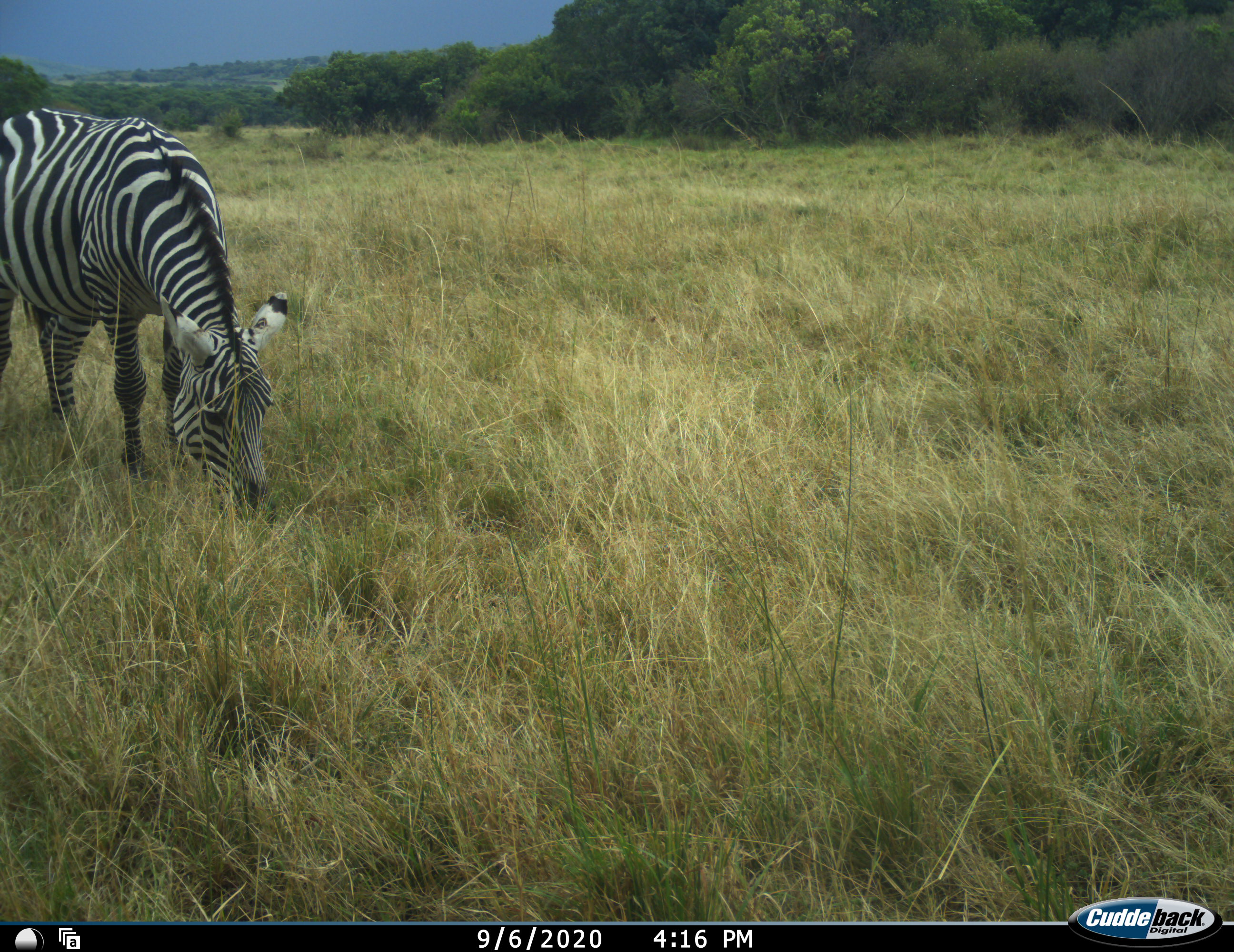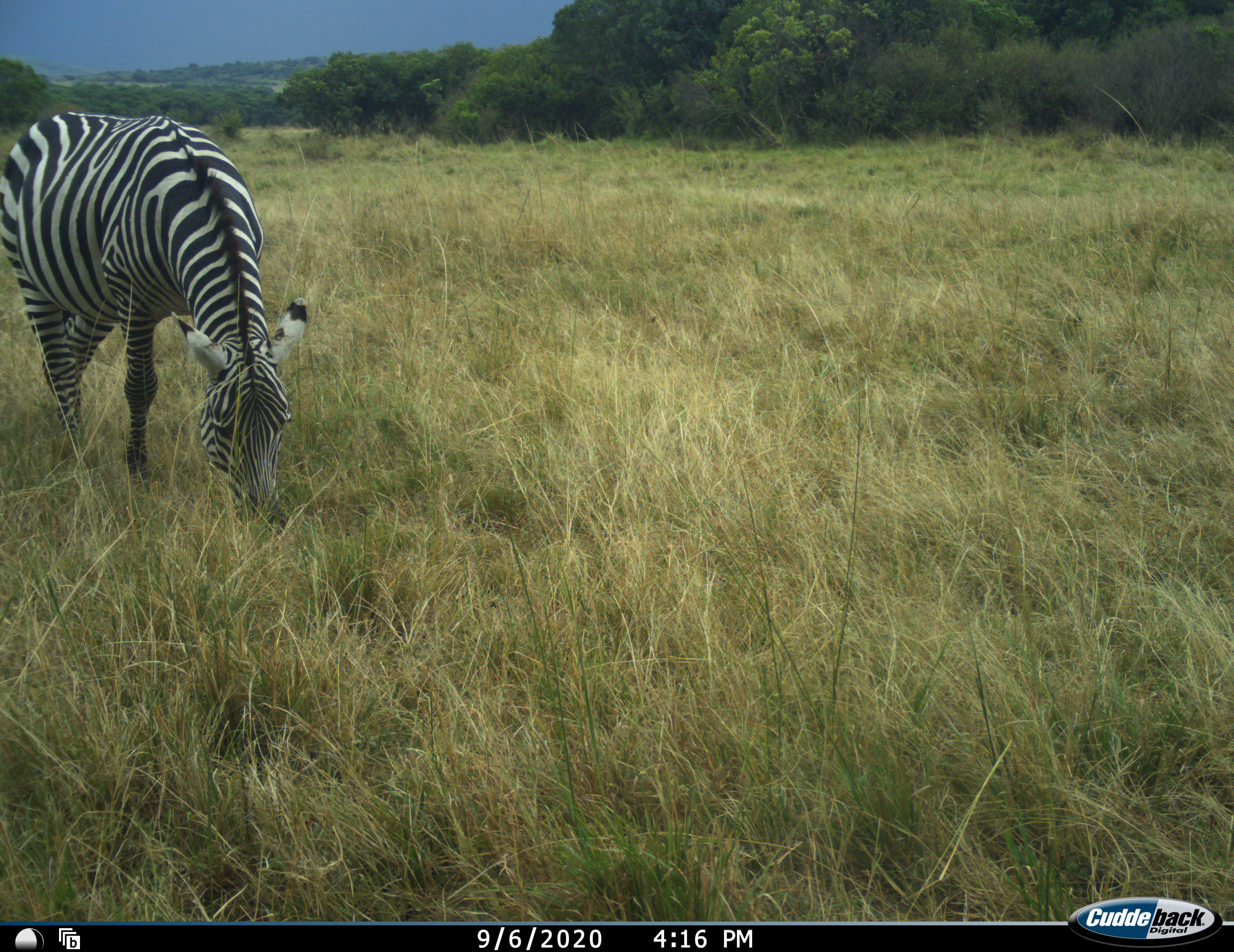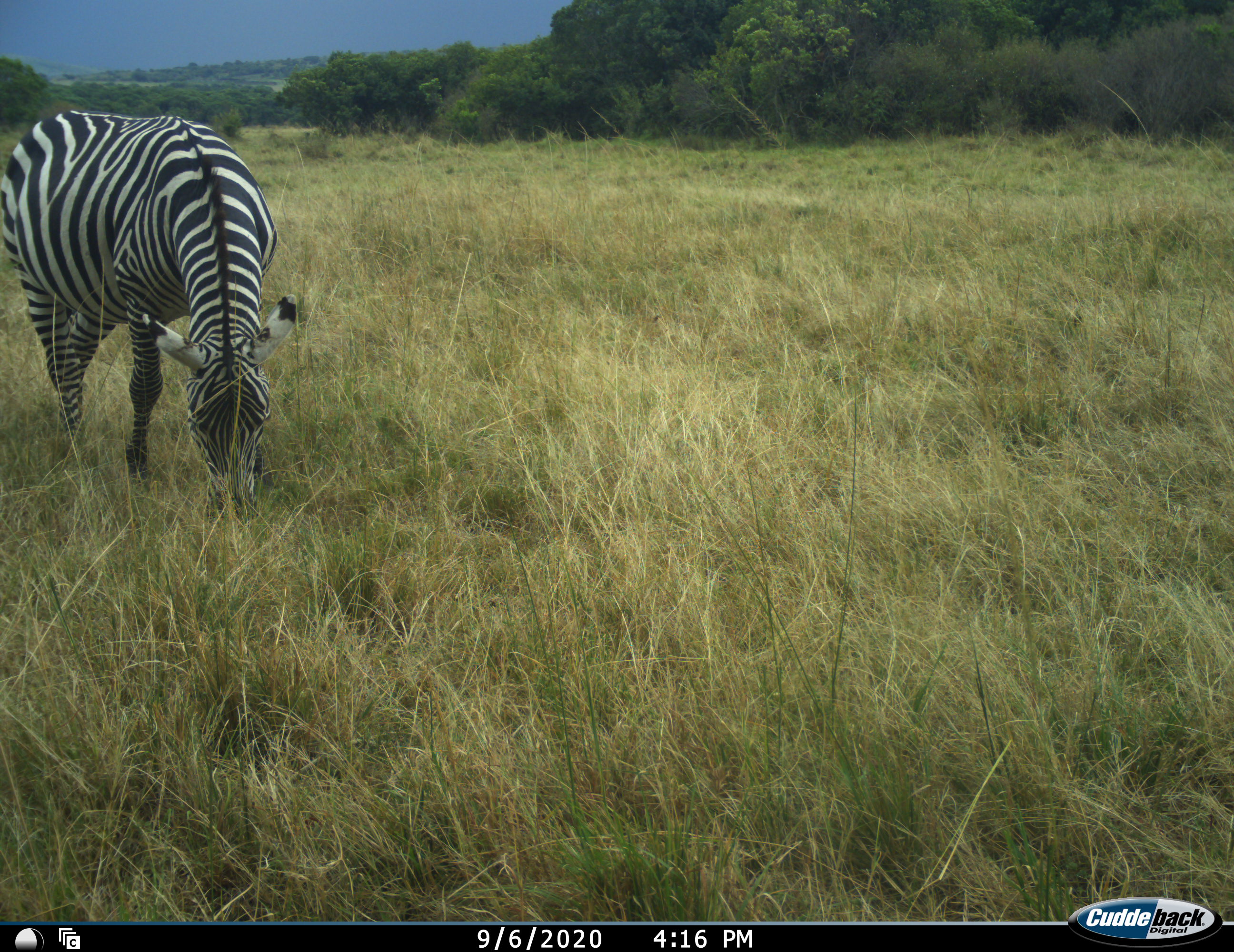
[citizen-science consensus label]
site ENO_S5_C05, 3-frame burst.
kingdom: Animalia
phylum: Chordata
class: Mammalia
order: Perissodactyla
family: Equidae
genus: Equus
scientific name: Equus quagga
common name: plains zebra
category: zebraplains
Zebraplains (plains zebra) (Equus quagga), count 1. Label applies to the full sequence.